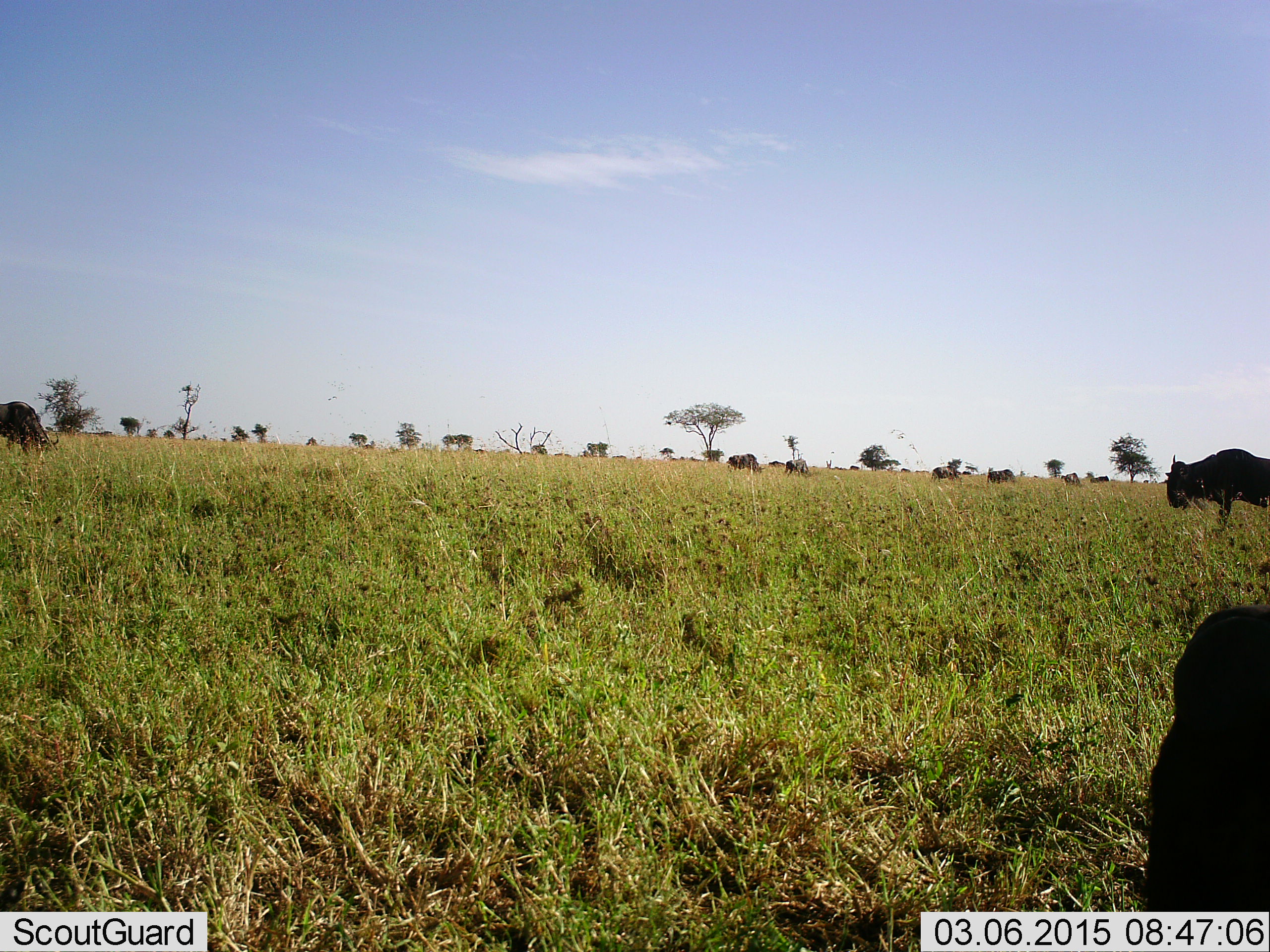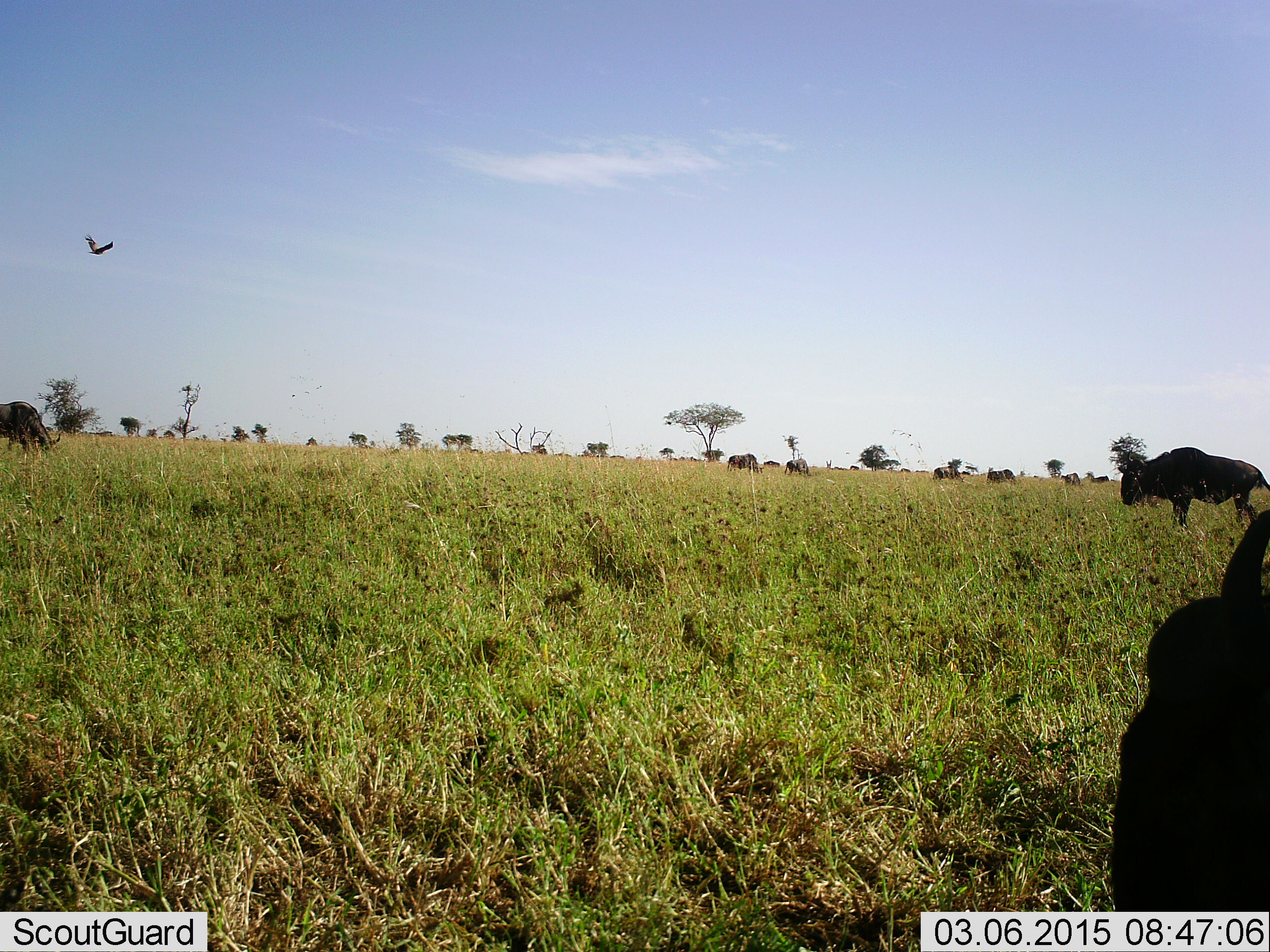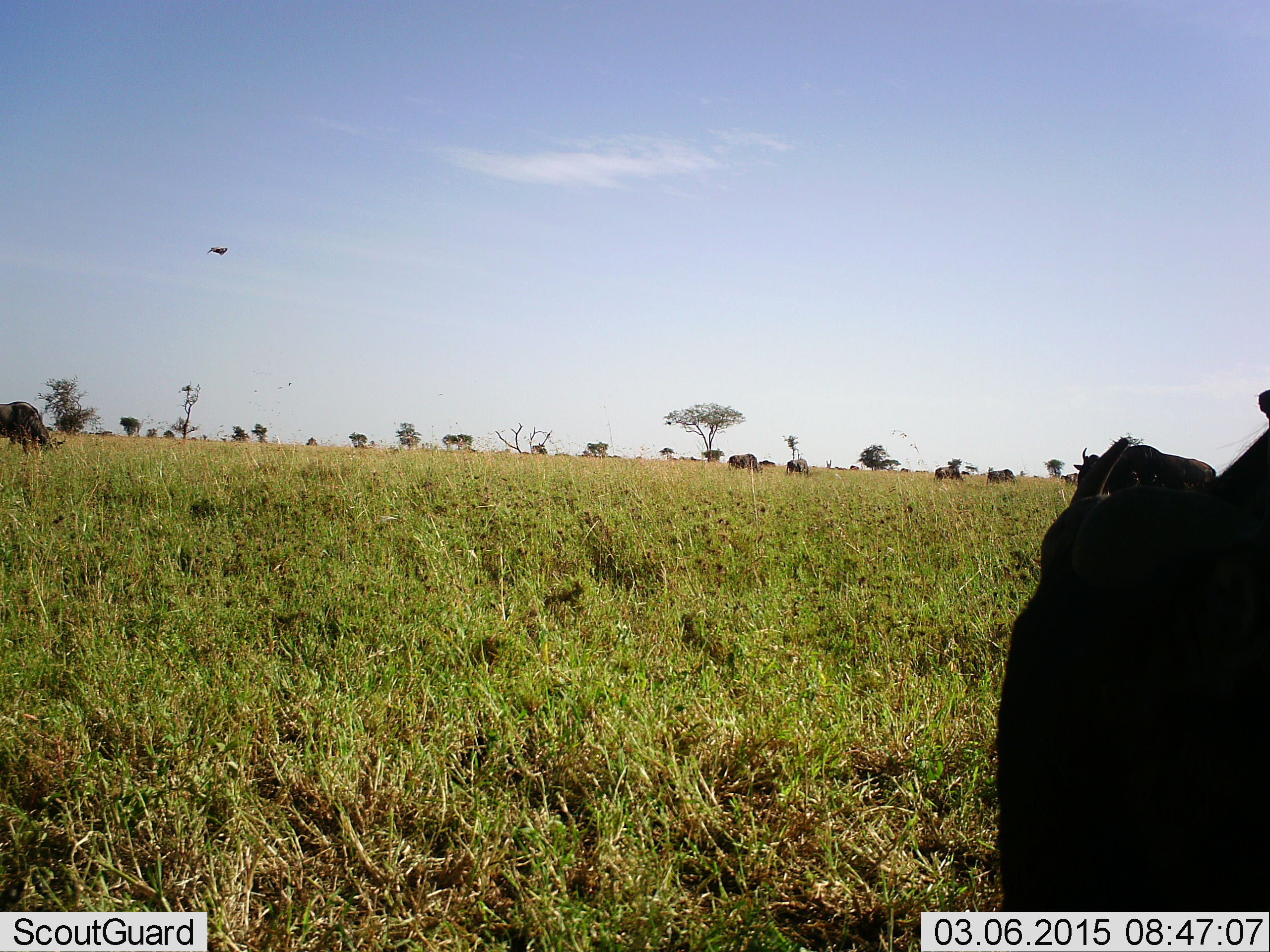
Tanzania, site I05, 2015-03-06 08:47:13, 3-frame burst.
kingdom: Animalia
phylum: Chordata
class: Aves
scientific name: Aves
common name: bird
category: otherbird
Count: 1.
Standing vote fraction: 0%.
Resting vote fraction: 0%.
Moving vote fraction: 100%.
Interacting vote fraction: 0%.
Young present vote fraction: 0%.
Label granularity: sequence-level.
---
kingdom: Animalia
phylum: Chordata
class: Mammalia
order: Artiodactyla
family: Bovidae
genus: Connochaetes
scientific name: Connochaetes taurinus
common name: blue wildebeest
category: wildebeest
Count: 11-50.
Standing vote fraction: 75%.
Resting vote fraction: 6%.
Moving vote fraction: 69%.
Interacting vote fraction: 0%.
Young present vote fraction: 0%.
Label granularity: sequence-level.